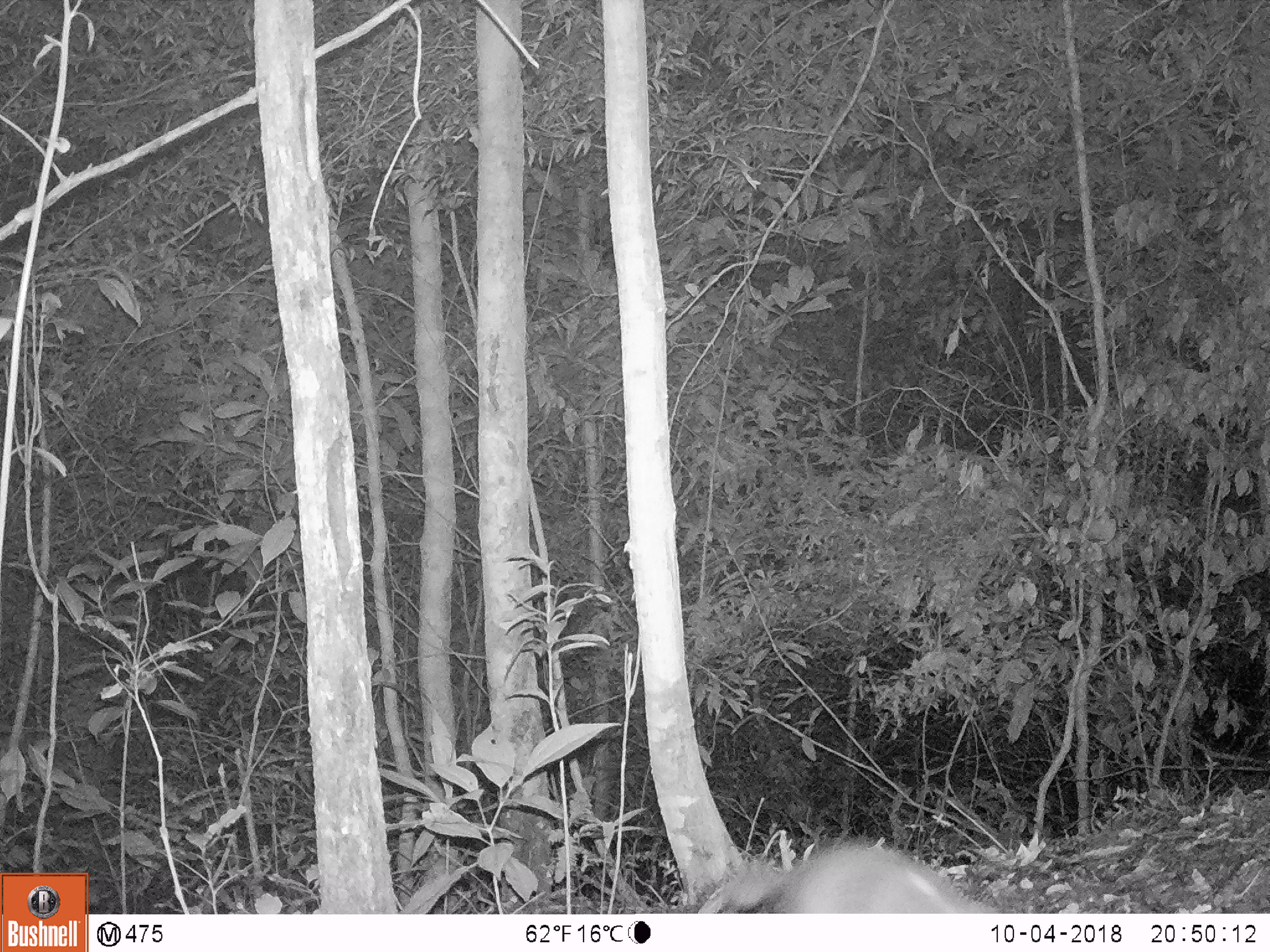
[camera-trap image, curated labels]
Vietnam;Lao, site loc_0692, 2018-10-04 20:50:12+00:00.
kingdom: Animalia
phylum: Chordata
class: Mammalia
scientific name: Mammalia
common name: mammal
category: unidentified small mammal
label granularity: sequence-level